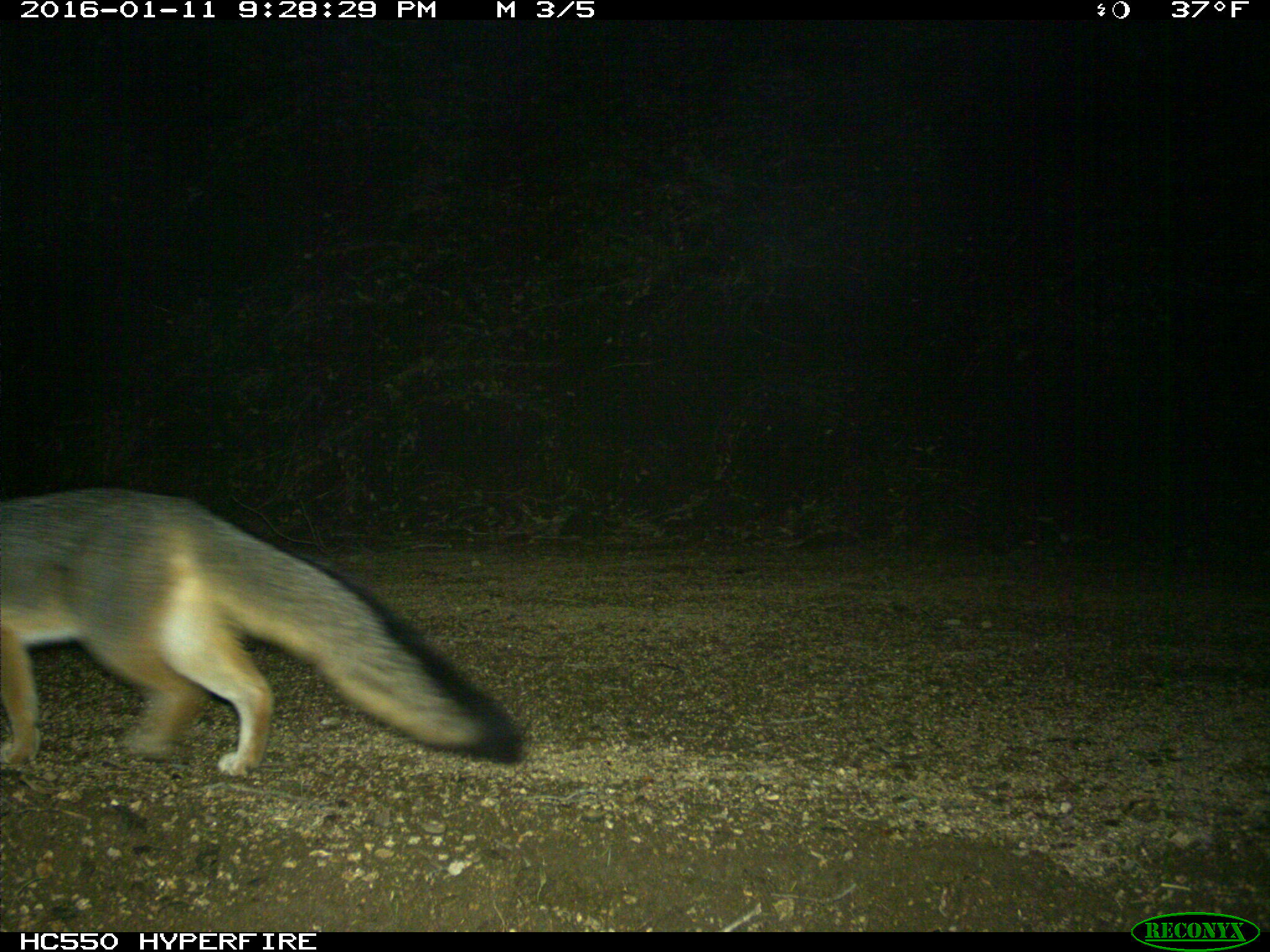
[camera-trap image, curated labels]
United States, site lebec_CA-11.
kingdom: Animalia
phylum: Chordata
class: Mammalia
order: Carnivora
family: Canidae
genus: Urocyon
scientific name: Urocyon cinereoargenteus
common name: gray fox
Urocyon cinereoargenteus (gray fox).